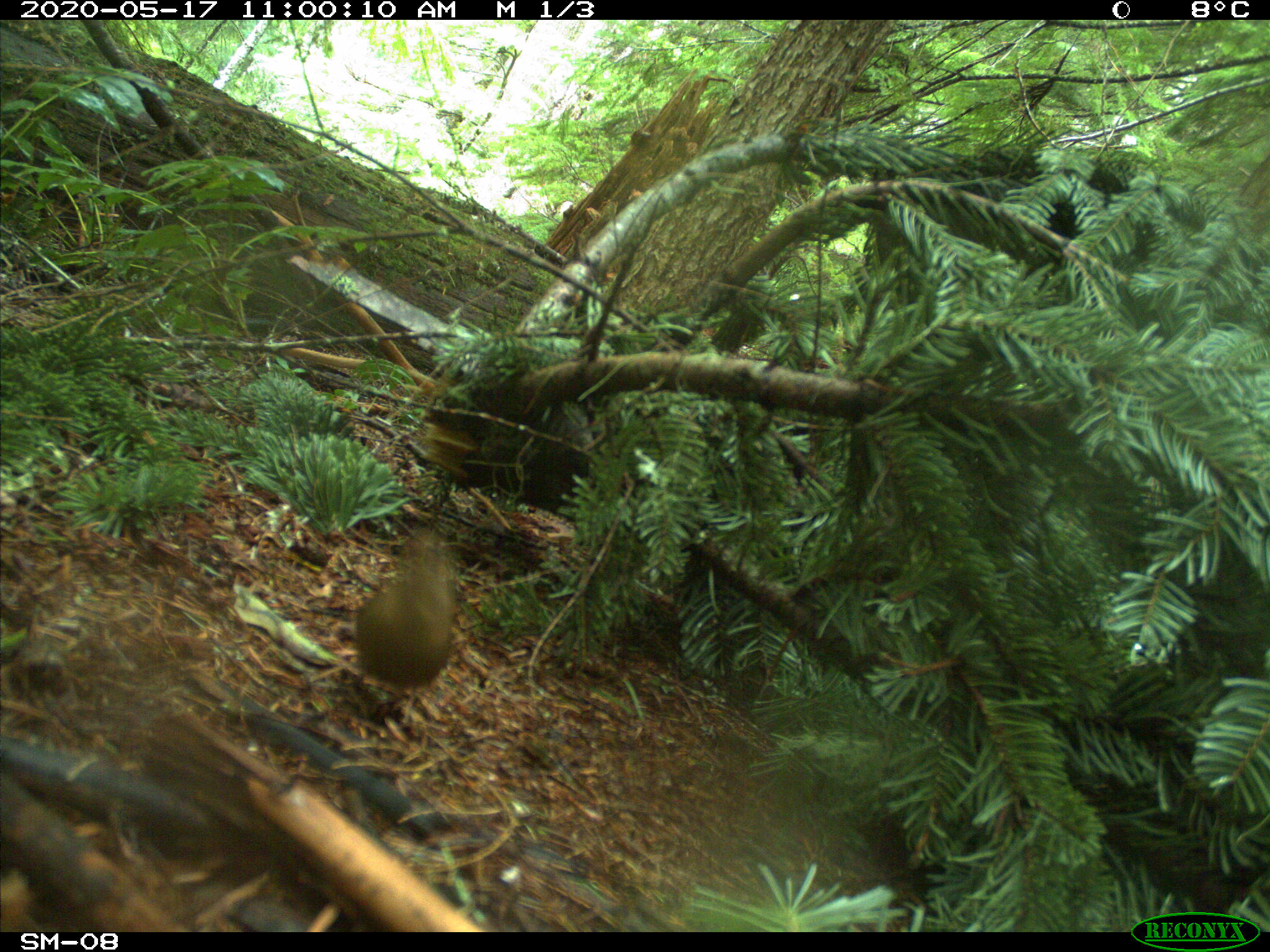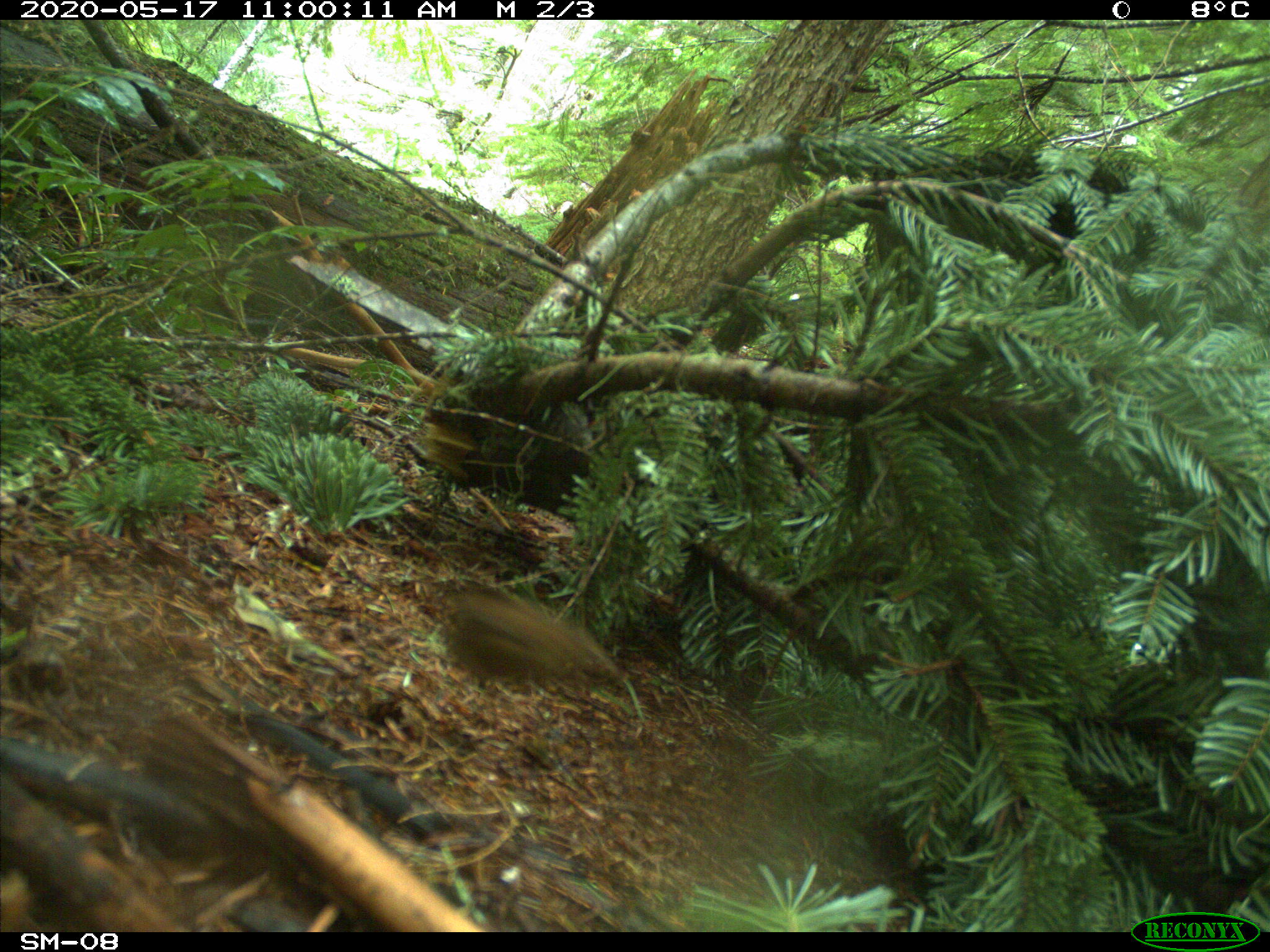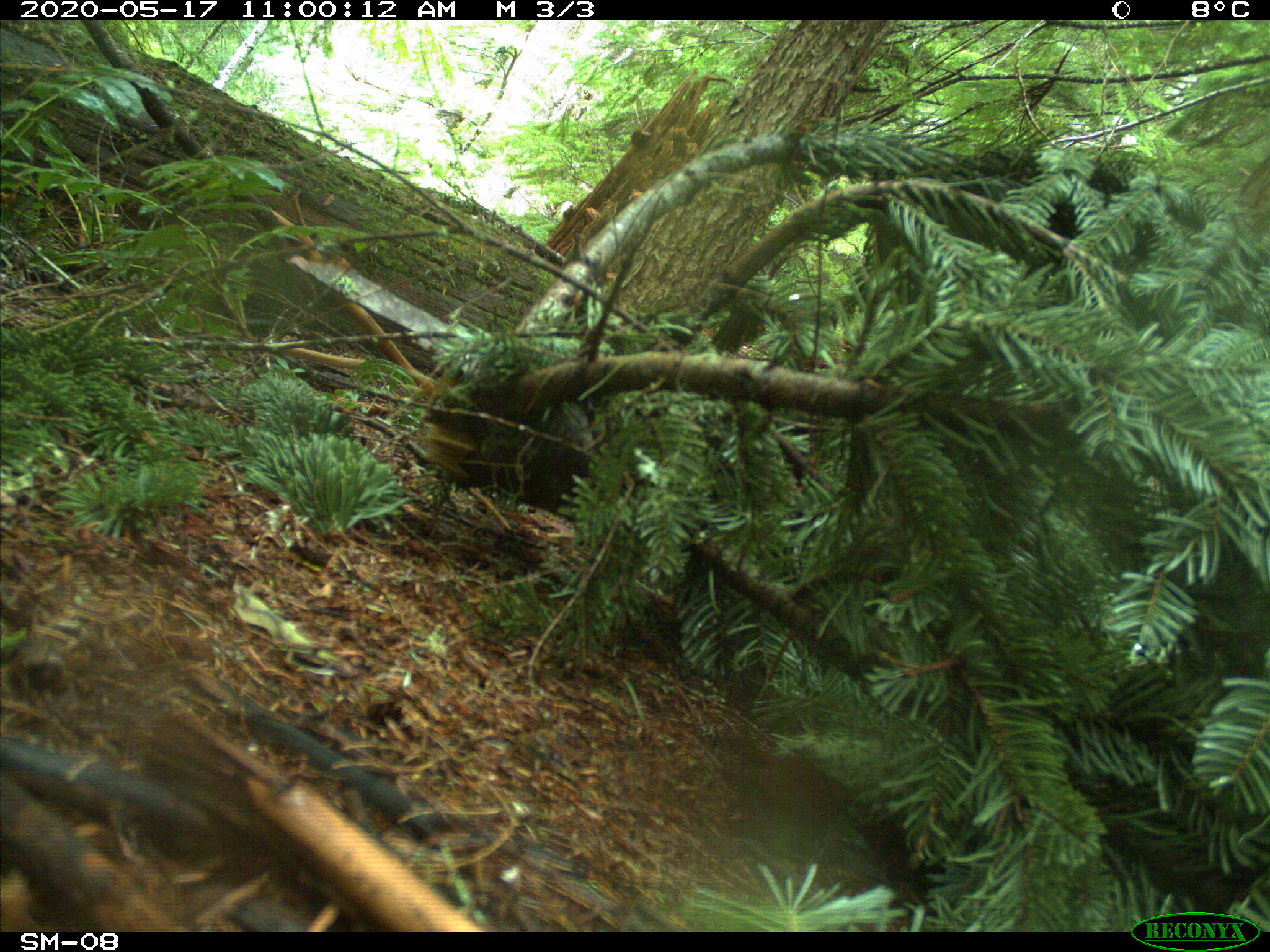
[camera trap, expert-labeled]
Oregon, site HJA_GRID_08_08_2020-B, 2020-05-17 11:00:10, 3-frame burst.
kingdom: Animalia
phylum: Chordata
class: Aves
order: Passeriformes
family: Troglodytidae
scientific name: Troglodytidae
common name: wrens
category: troglodytidae family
Troglodytidae family (wrens) (Troglodytidae).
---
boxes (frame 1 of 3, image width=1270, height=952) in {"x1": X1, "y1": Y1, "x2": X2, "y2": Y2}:
troglodytidae family: {"x1": 324, "y1": 527, "x2": 471, "y2": 725}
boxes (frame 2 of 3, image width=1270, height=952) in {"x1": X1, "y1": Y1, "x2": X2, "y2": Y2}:
troglodytidae family: {"x1": 413, "y1": 551, "x2": 683, "y2": 760}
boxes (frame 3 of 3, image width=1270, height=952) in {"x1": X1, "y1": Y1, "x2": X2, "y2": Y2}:
troglodytidae family: {"x1": 736, "y1": 711, "x2": 875, "y2": 866}